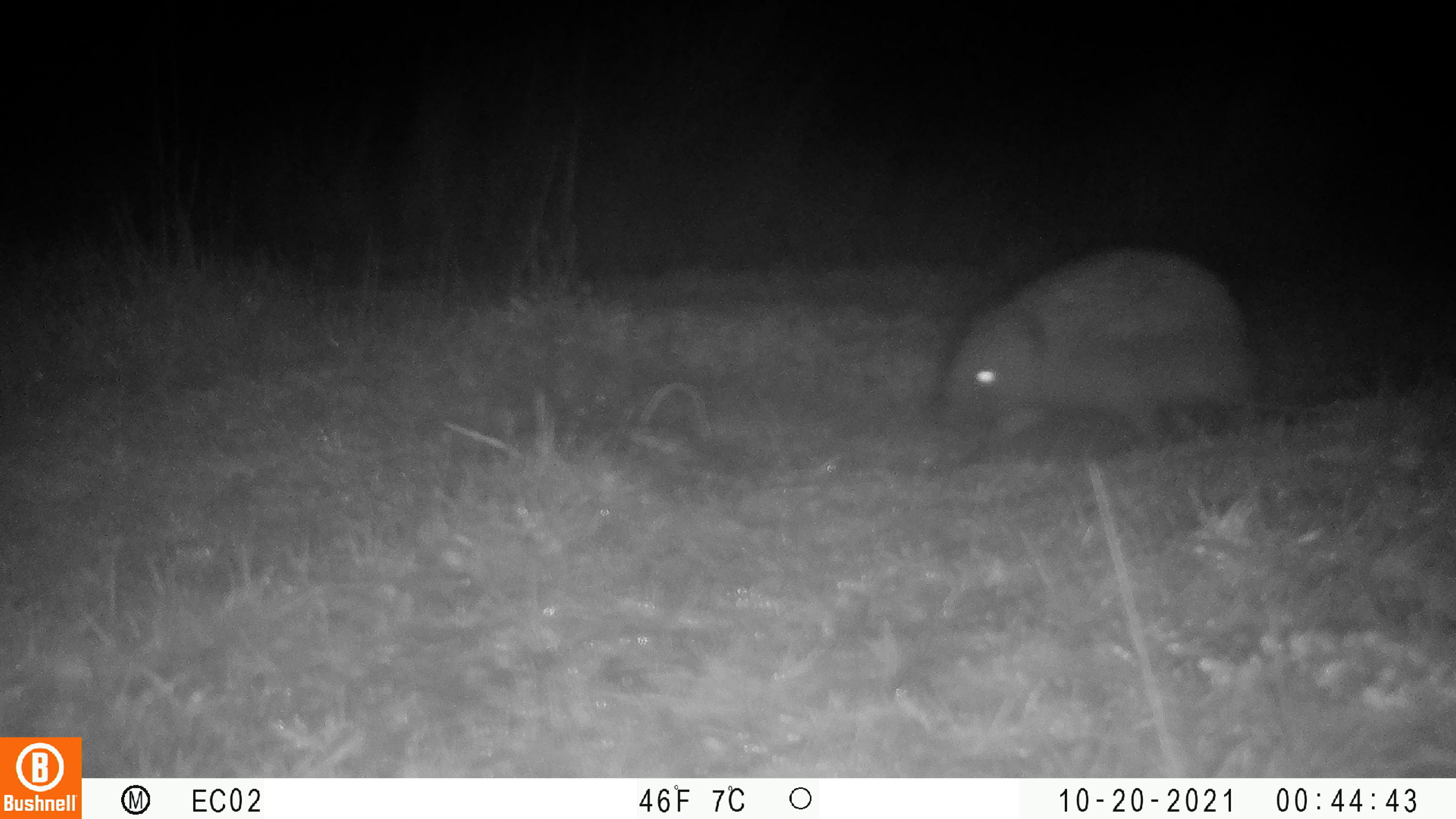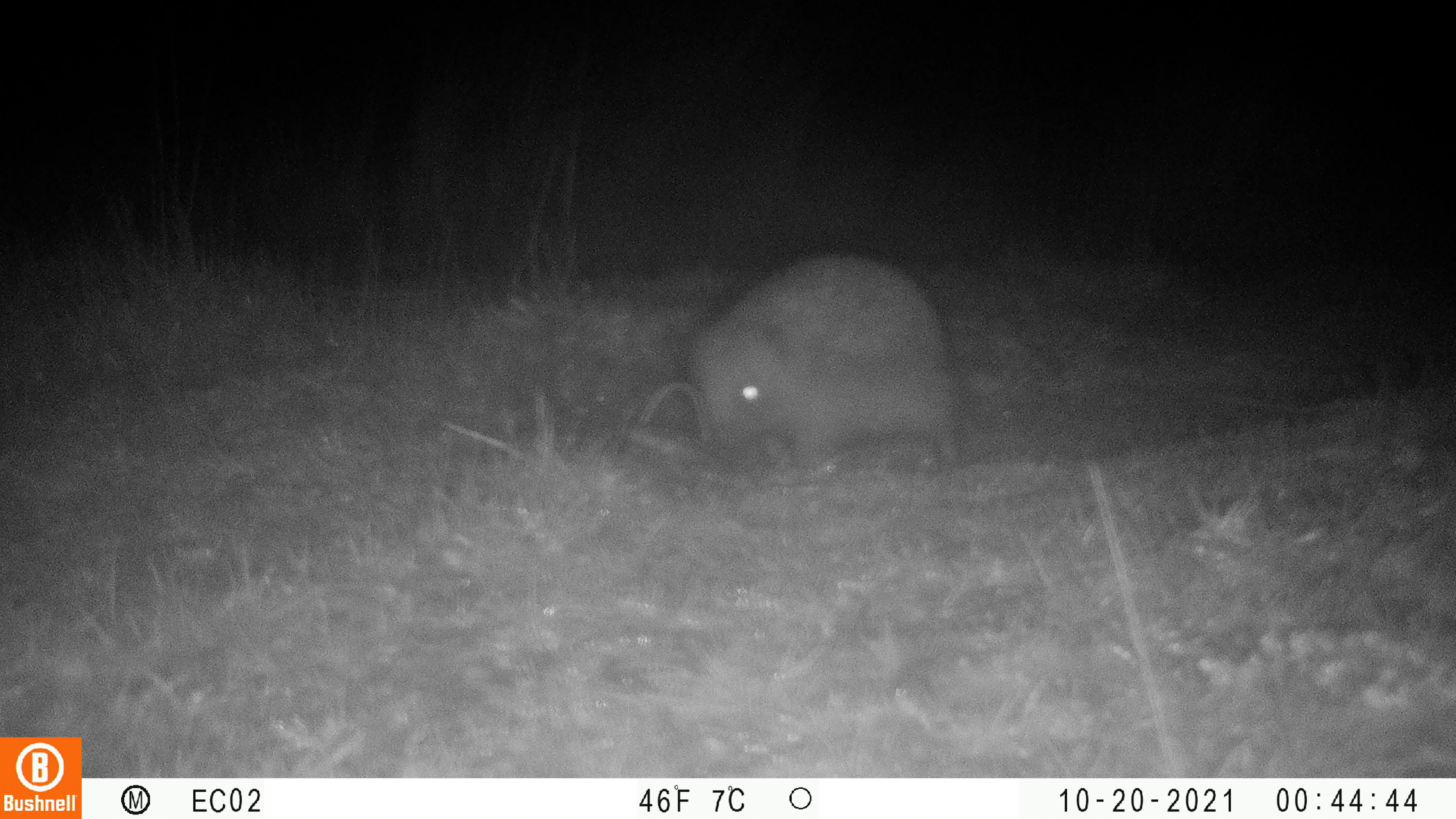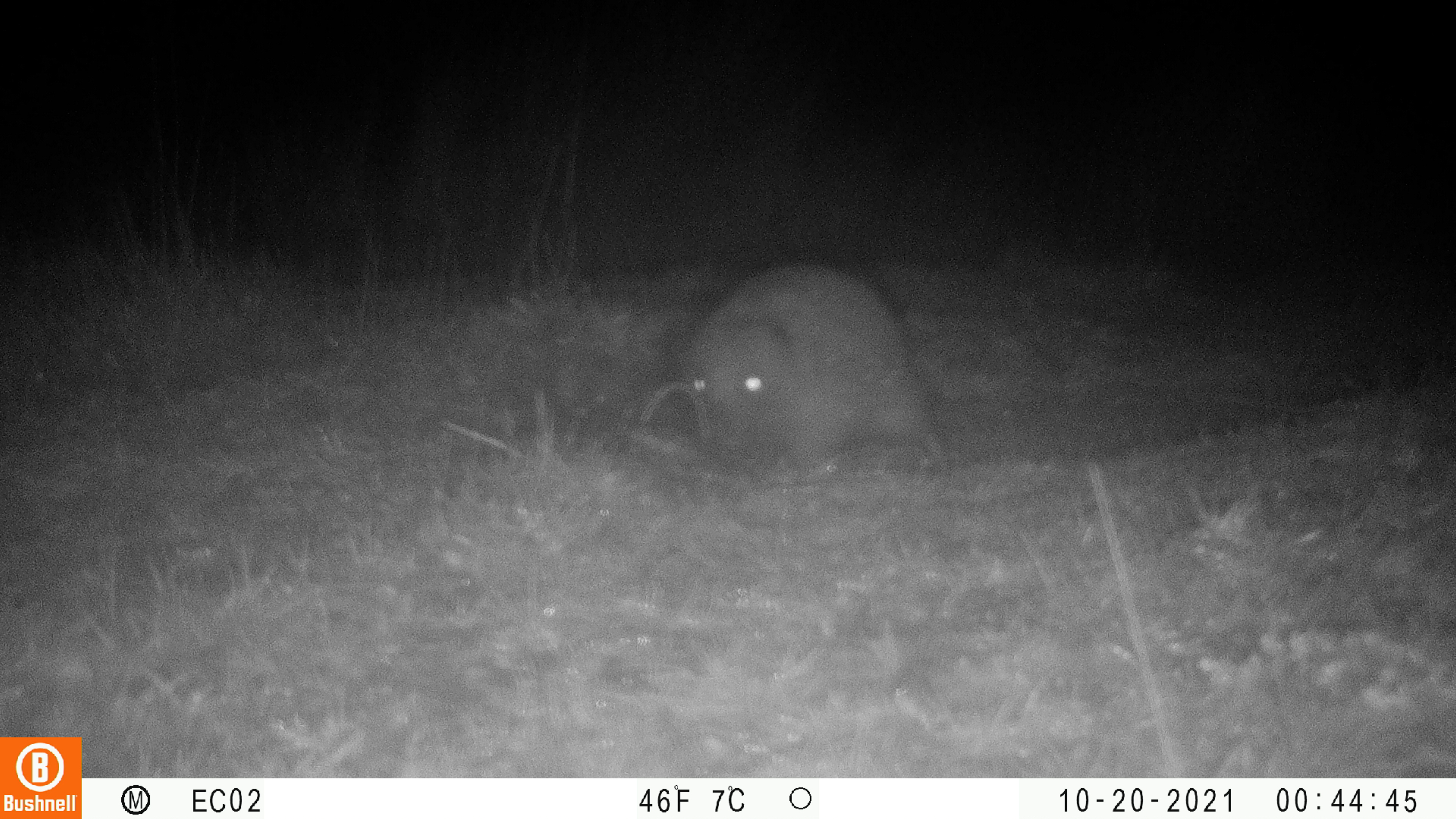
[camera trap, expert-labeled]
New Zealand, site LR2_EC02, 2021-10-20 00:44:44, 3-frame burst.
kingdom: Animalia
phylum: Chordata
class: Mammalia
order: Eulipotyphla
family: Erinaceidae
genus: Erinaceus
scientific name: Erinaceus europaeus europaeus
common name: european hedgehog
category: hedgehog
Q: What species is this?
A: Hedgehog (european hedgehog) (Erinaceus europaeus europaeus).